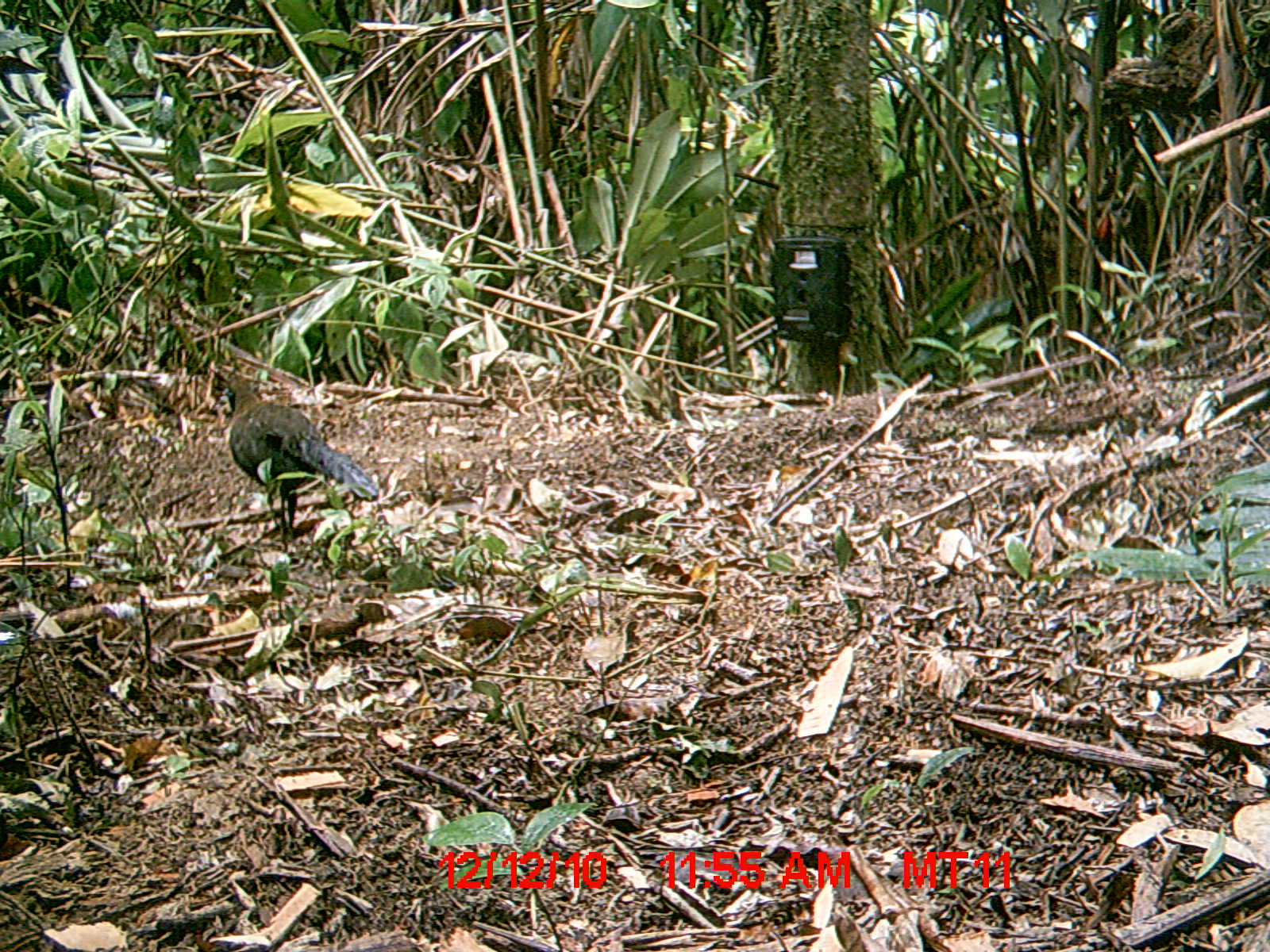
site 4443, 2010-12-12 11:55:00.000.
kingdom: Animalia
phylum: Chordata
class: Aves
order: Cuculiformes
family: Cuculidae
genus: Coua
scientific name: Coua serriana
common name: red-breasted coua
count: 1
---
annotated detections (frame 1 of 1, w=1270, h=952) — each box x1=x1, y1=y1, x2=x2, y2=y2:
coua serriana: x1=217, y1=376, x2=379, y2=552